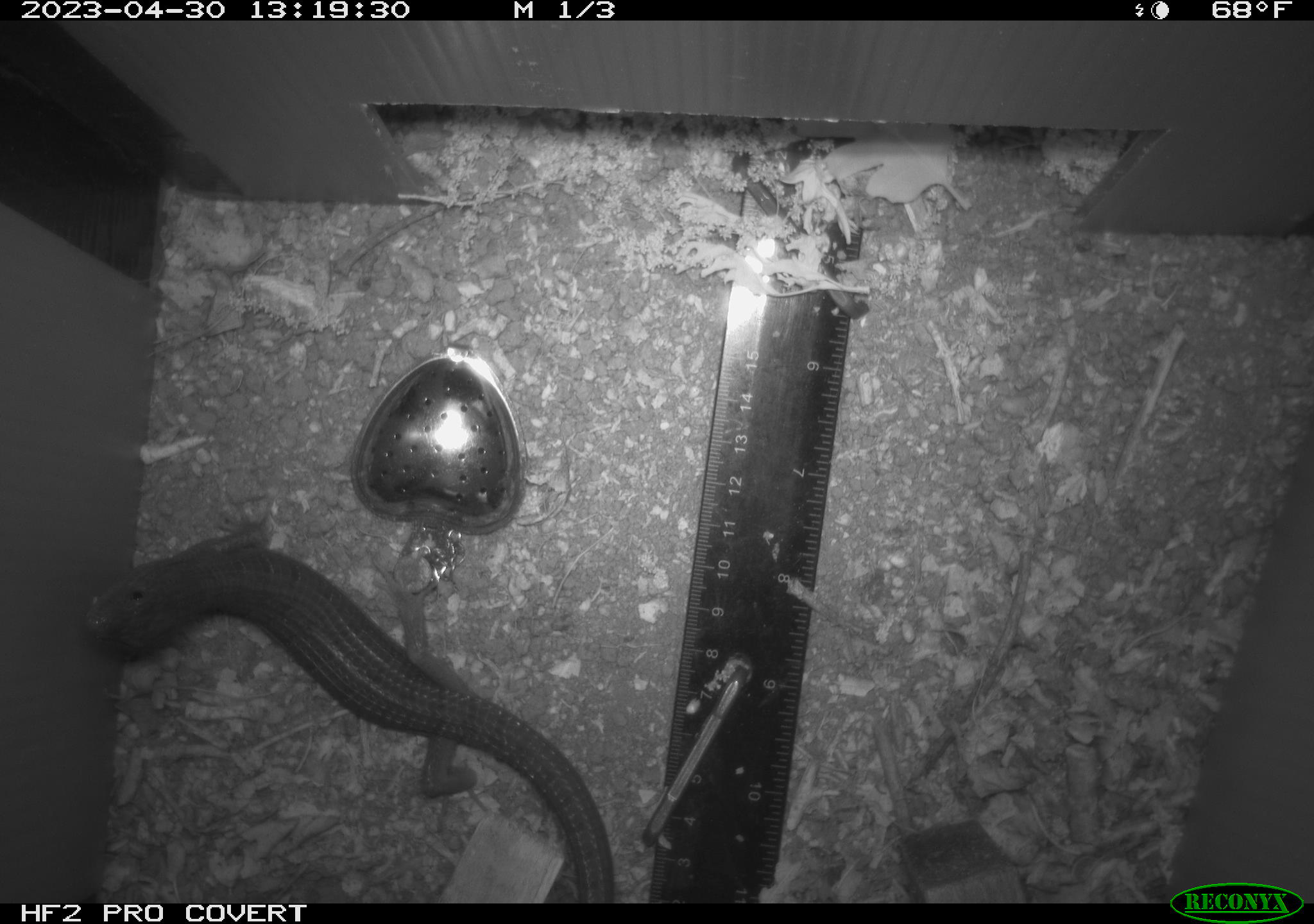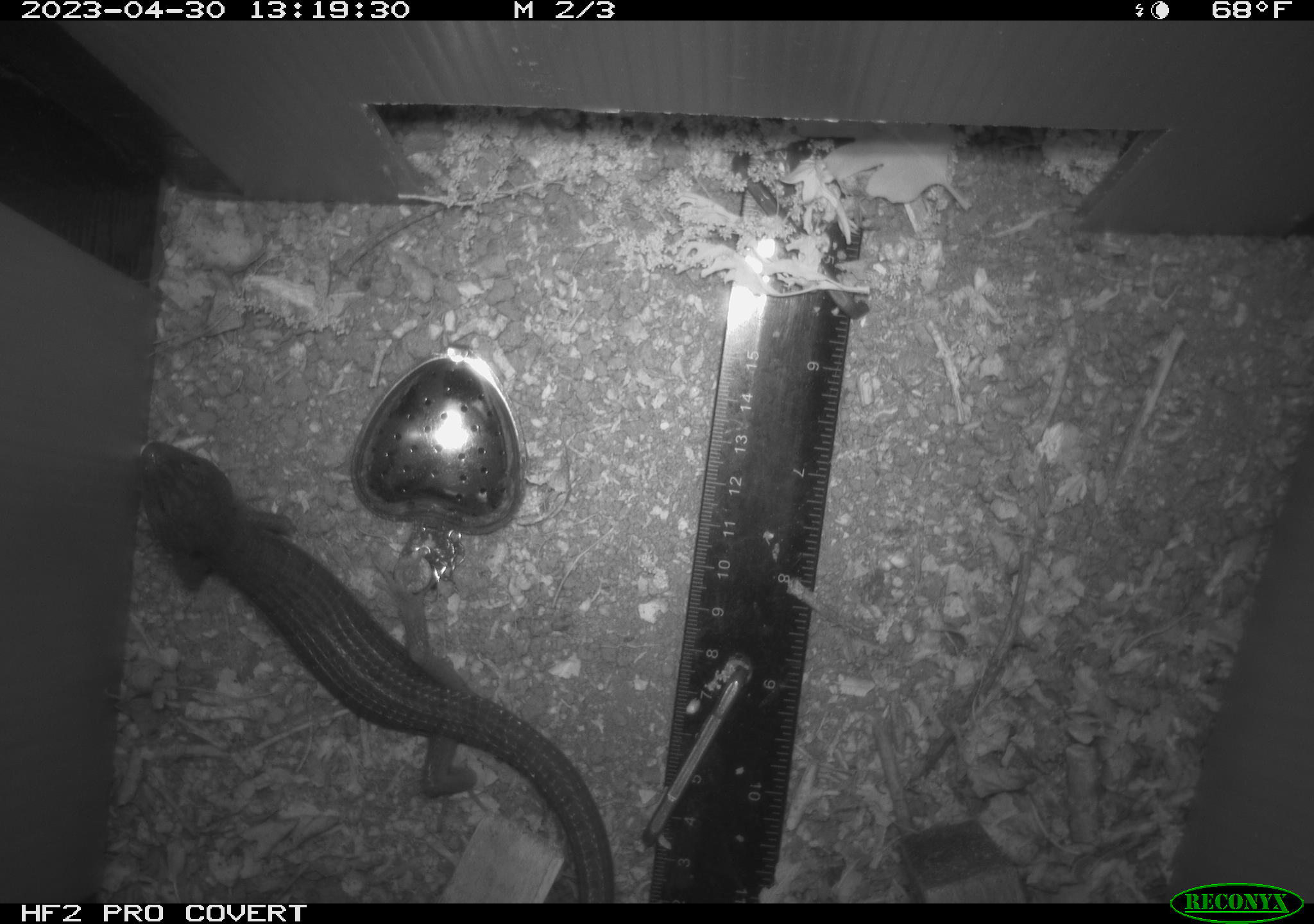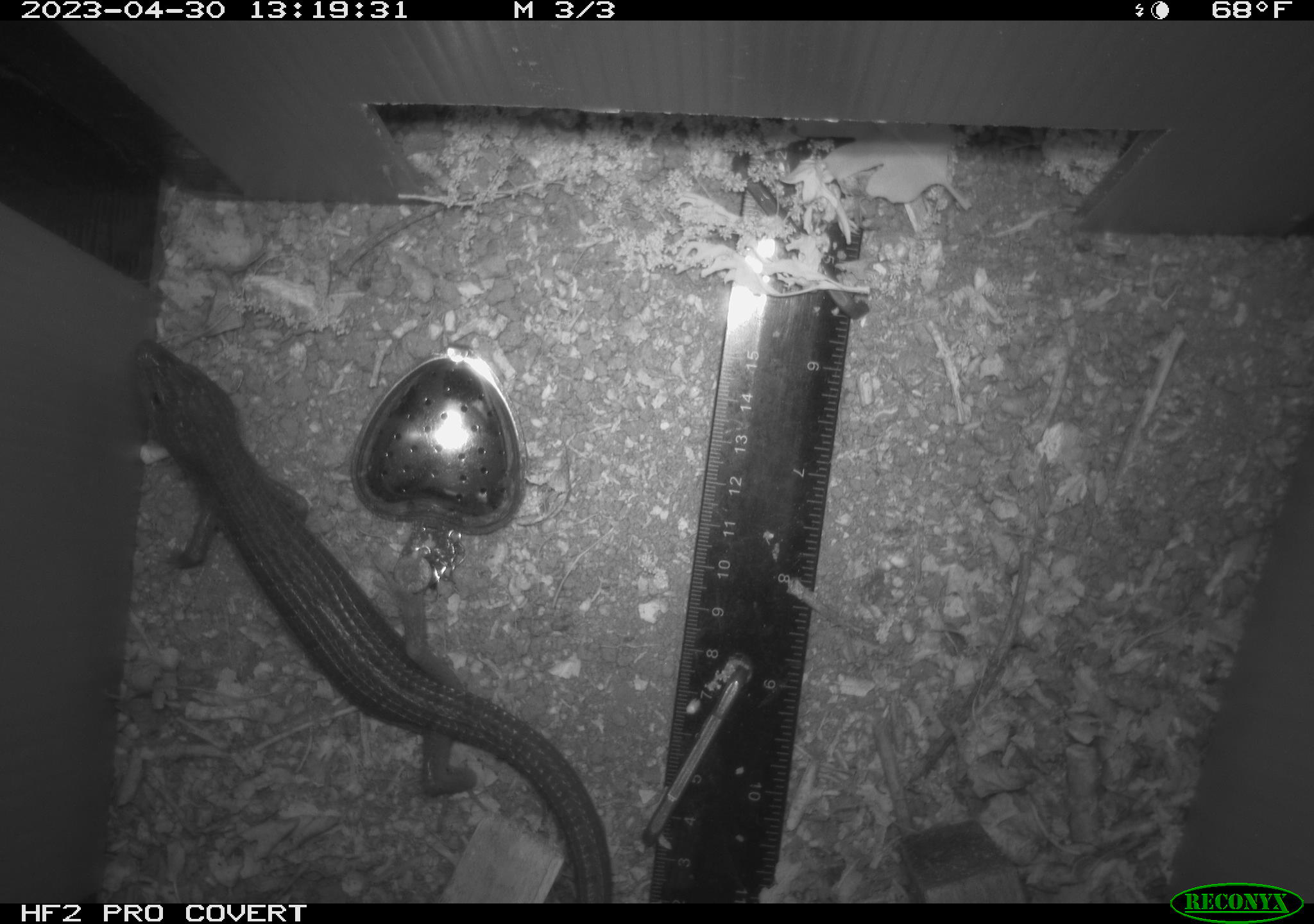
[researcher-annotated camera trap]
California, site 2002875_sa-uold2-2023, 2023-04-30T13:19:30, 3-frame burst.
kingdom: Animalia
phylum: Chordata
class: Reptilia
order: Squamata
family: Anguidae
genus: Elgaria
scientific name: Elgaria multicarinata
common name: southern alligator lizard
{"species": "southern alligator lizard (Elgaria multicarinata)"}